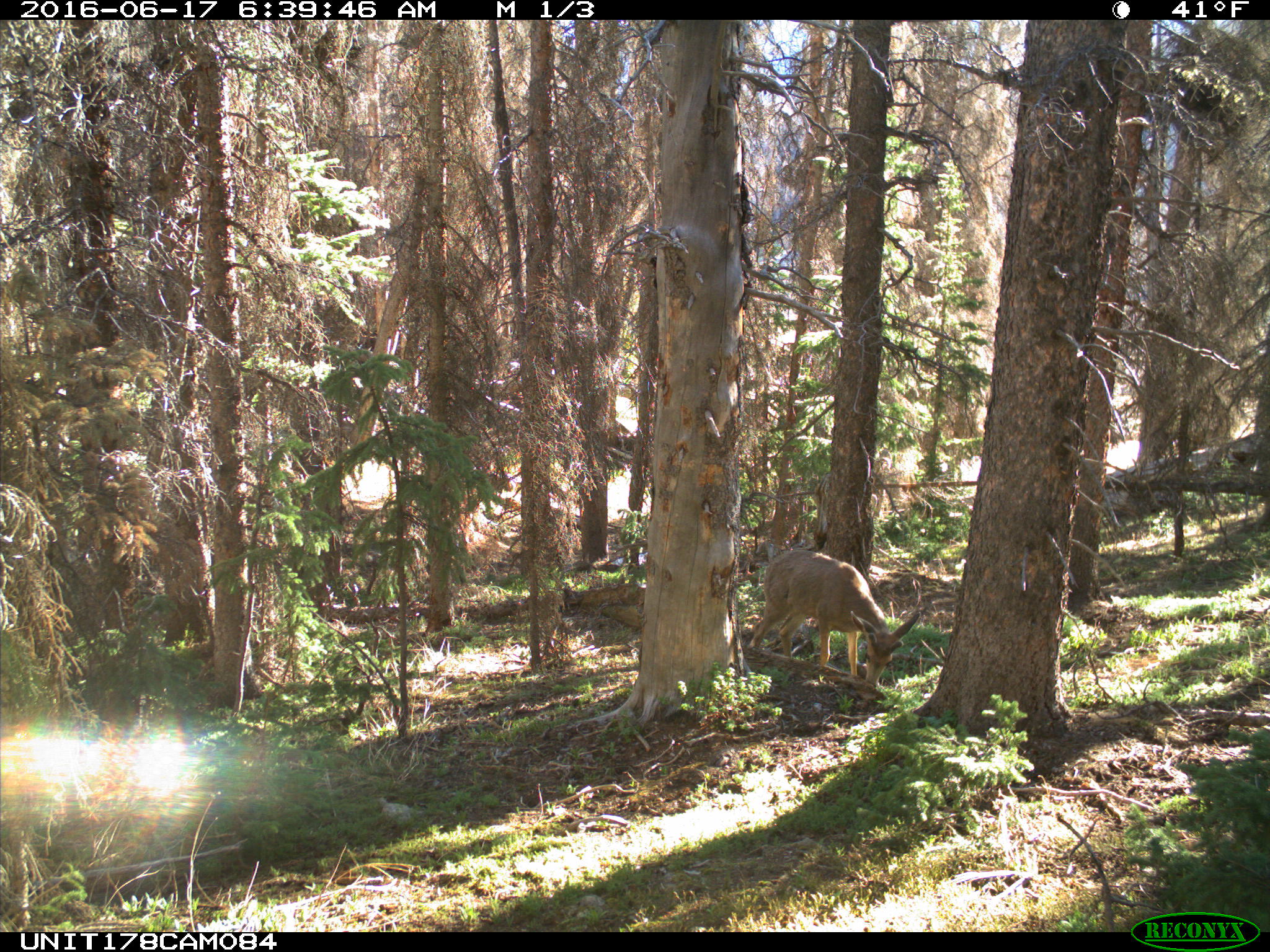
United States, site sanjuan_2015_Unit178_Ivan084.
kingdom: Animalia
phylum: Chordata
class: Mammalia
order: Artiodactyla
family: Cervidae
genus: Odocoileus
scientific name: Odocoileus hemionus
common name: mule deer